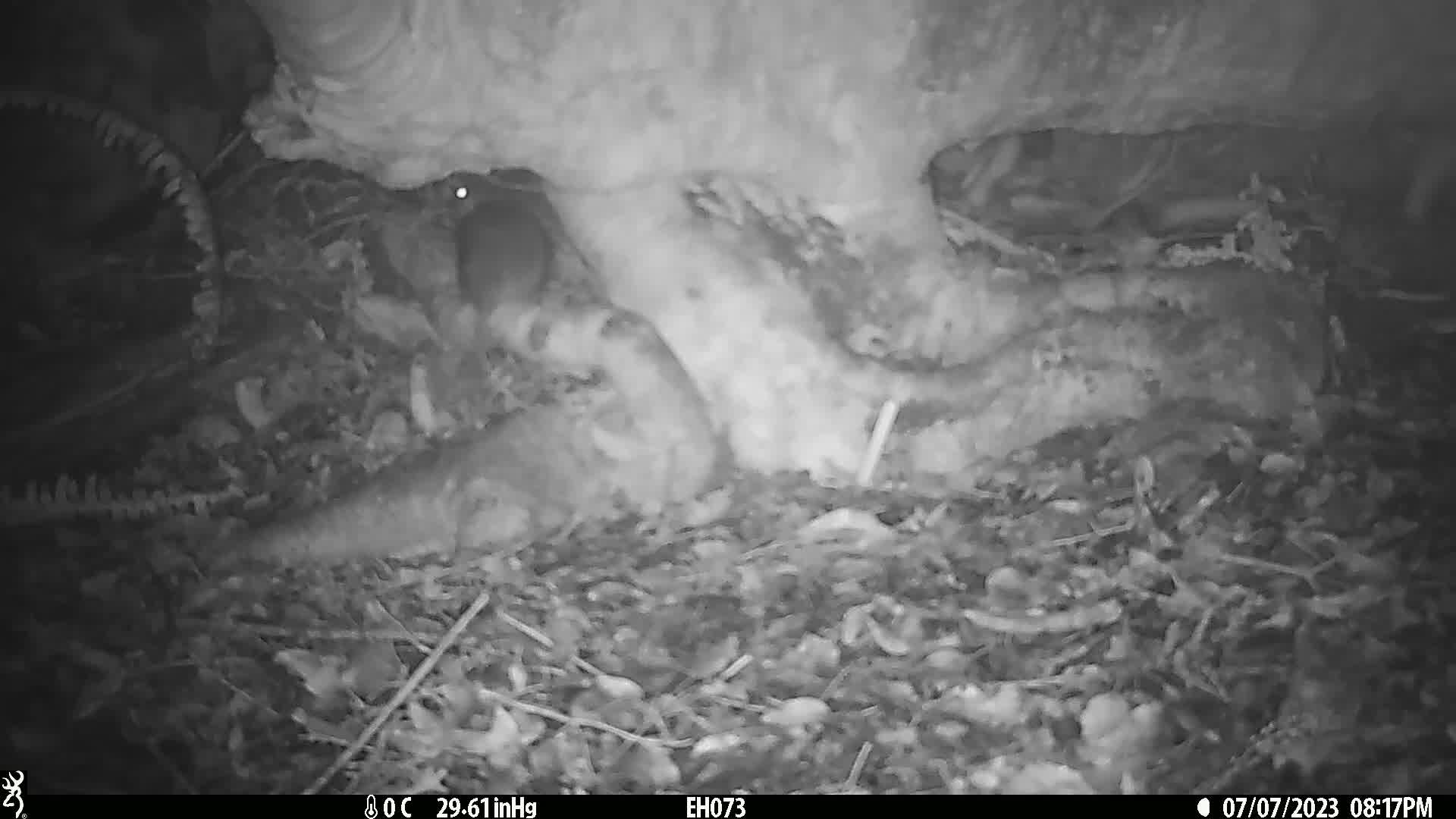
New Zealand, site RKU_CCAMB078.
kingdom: Animalia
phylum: Chordata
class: Mammalia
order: Rodentia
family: Muridae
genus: Rattus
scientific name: Rattus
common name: rat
Rat (Rattus).